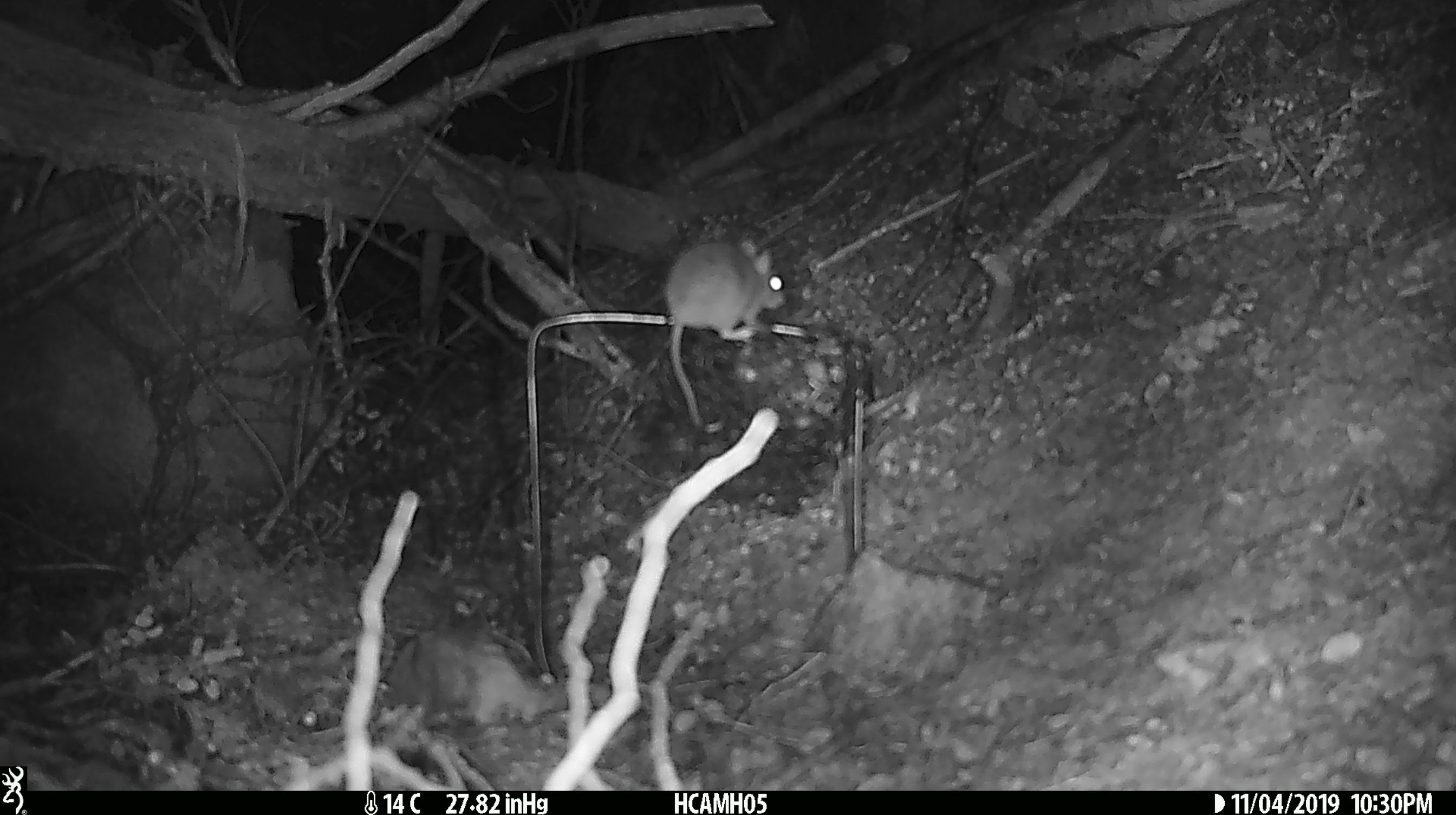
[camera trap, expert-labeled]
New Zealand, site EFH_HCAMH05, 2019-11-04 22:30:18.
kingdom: Animalia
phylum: Chordata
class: Mammalia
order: Rodentia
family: Muridae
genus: Mus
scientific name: Mus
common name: mouse